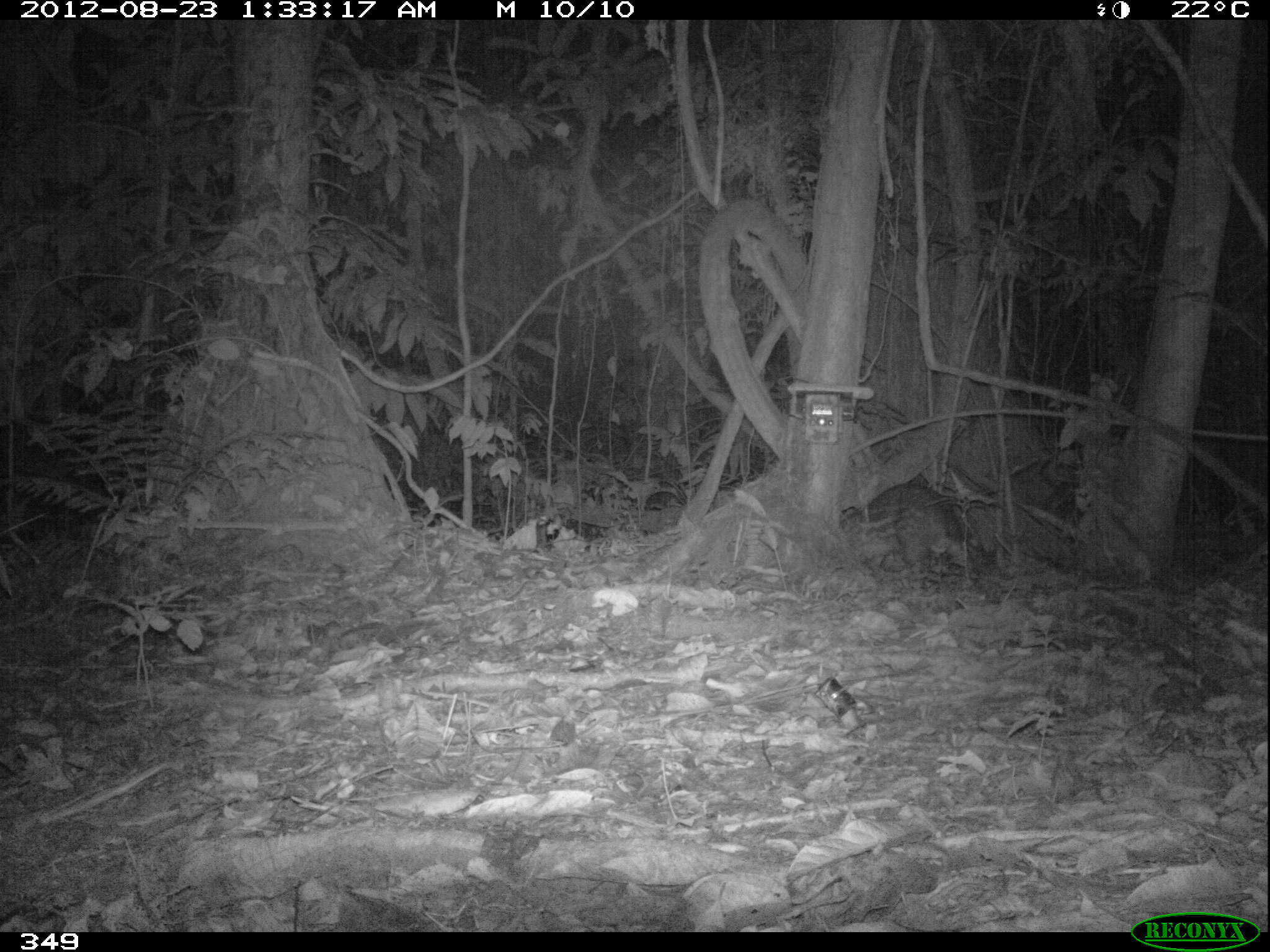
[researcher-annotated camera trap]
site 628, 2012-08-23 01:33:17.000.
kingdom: Animalia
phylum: Chordata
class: Mammalia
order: Rodentia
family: Cuniculidae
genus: Cuniculus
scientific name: Cuniculus paca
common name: spotted paca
Cuniculus paca (spotted paca).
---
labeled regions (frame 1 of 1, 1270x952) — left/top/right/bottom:
cuniculus paca: 840/479/984/583